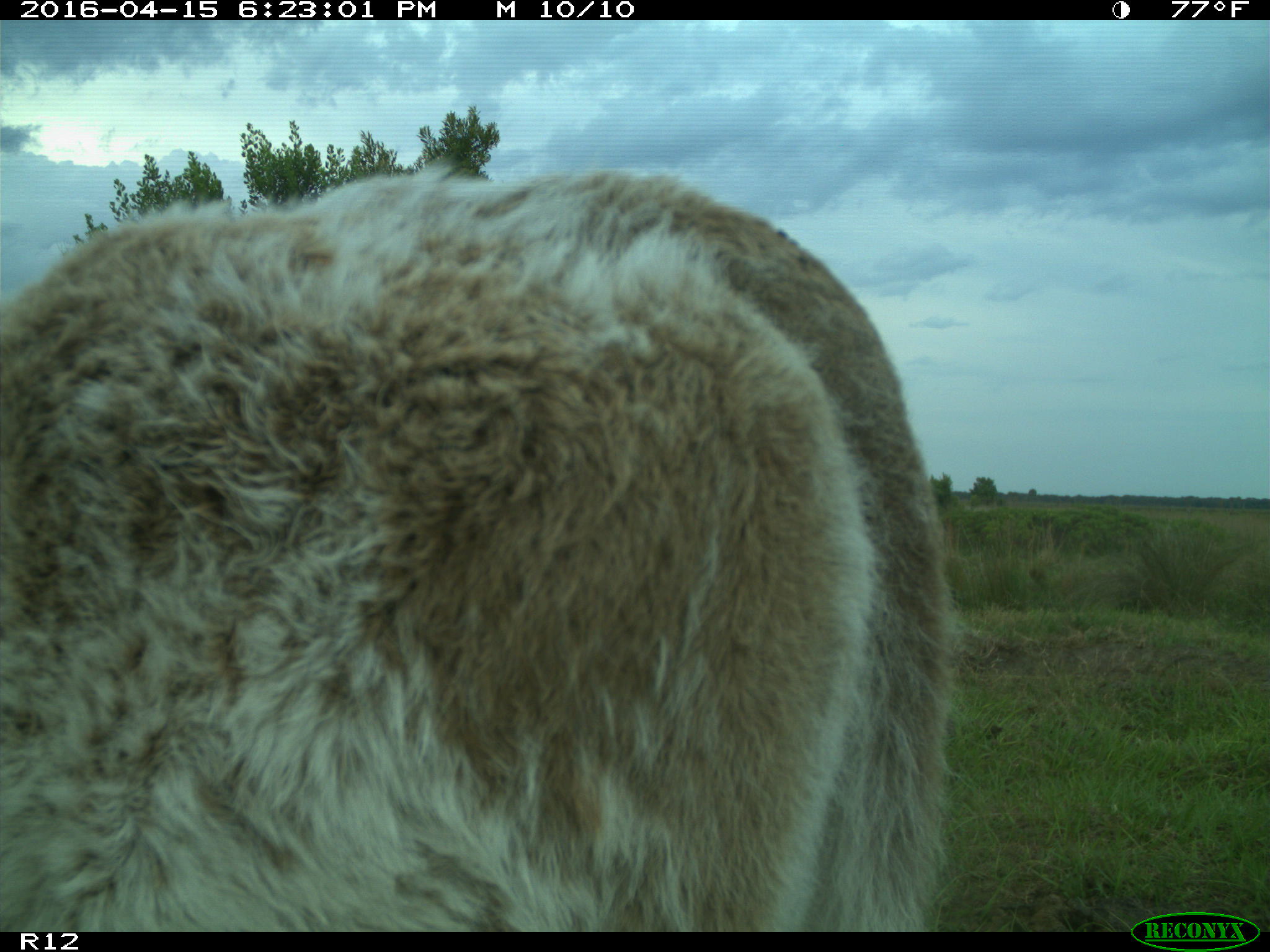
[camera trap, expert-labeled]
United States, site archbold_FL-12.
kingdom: Animalia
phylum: Chordata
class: Mammalia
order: Artiodactyla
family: Bovidae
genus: Bos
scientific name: Bos taurus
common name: domestic cow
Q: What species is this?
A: Bos taurus (domestic cow).